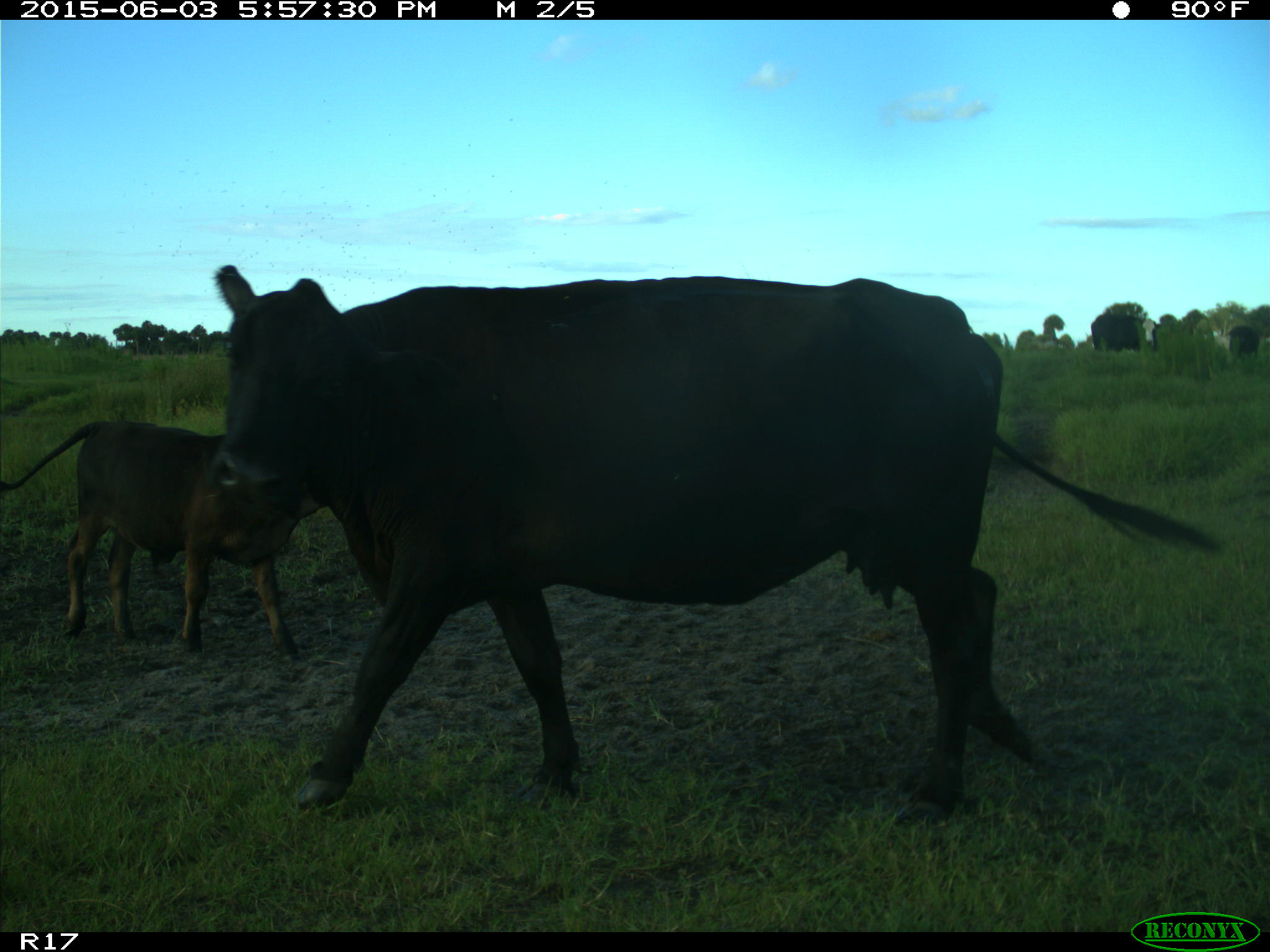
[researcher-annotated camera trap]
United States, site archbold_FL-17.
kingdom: Animalia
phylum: Chordata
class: Mammalia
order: Artiodactyla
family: Bovidae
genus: Bos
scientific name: Bos taurus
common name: domestic cow